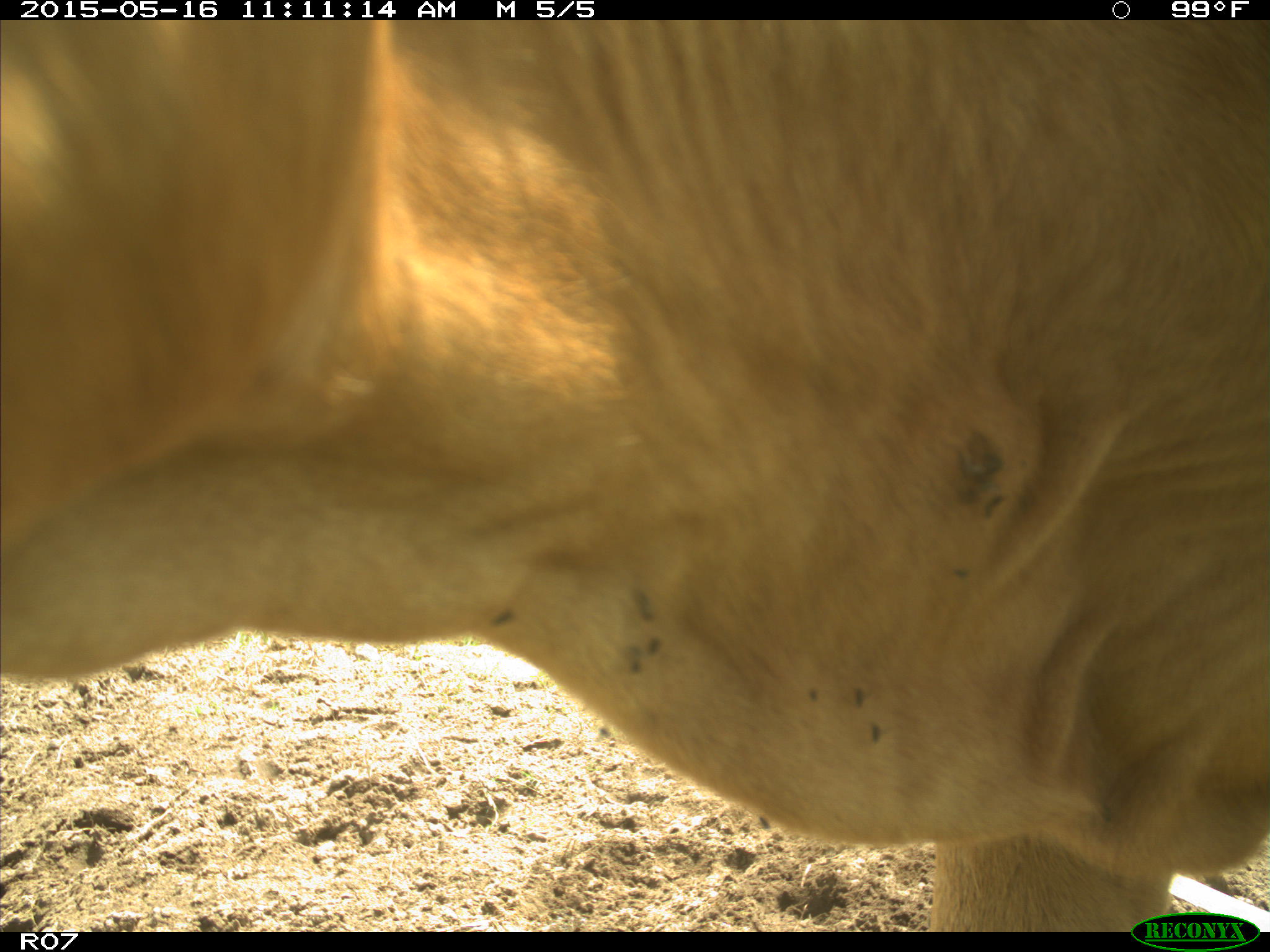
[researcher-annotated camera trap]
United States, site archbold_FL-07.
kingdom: Animalia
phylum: Chordata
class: Mammalia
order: Artiodactyla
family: Bovidae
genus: Bos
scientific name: Bos taurus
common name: domestic cow